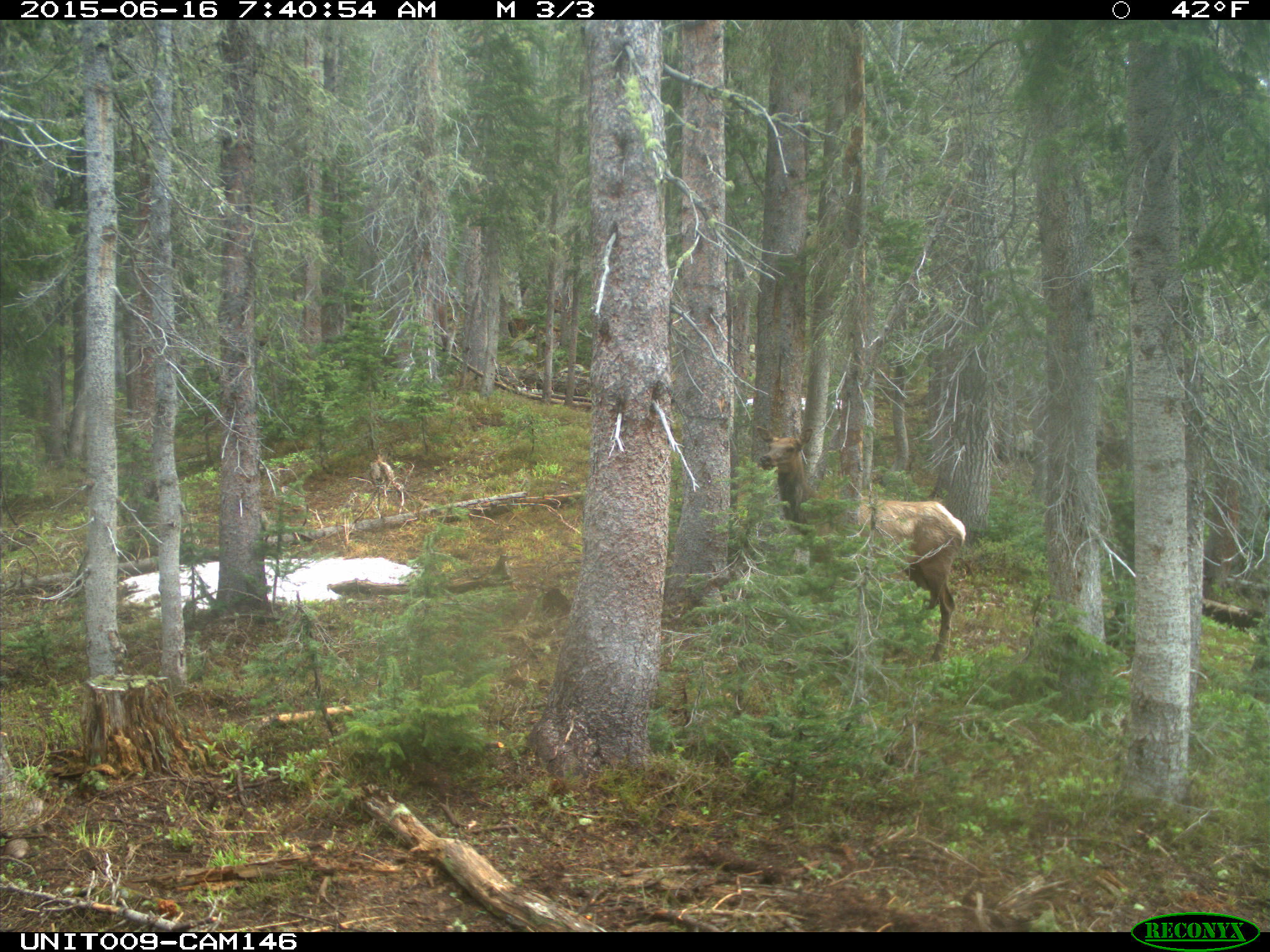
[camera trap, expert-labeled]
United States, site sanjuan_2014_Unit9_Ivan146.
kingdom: Animalia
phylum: Chordata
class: Mammalia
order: Artiodactyla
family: Cervidae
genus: Cervus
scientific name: Cervus elaphus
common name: red deer